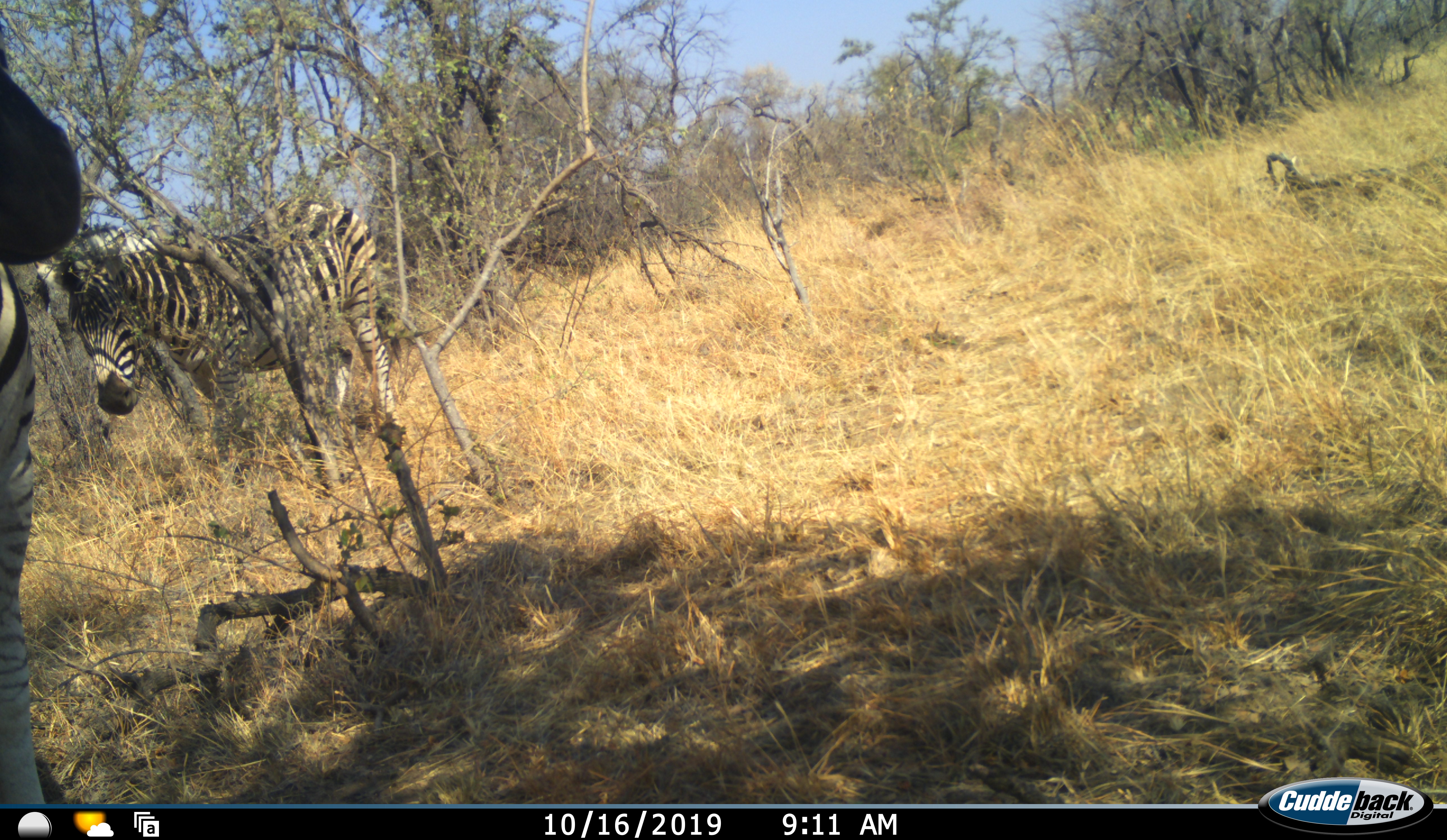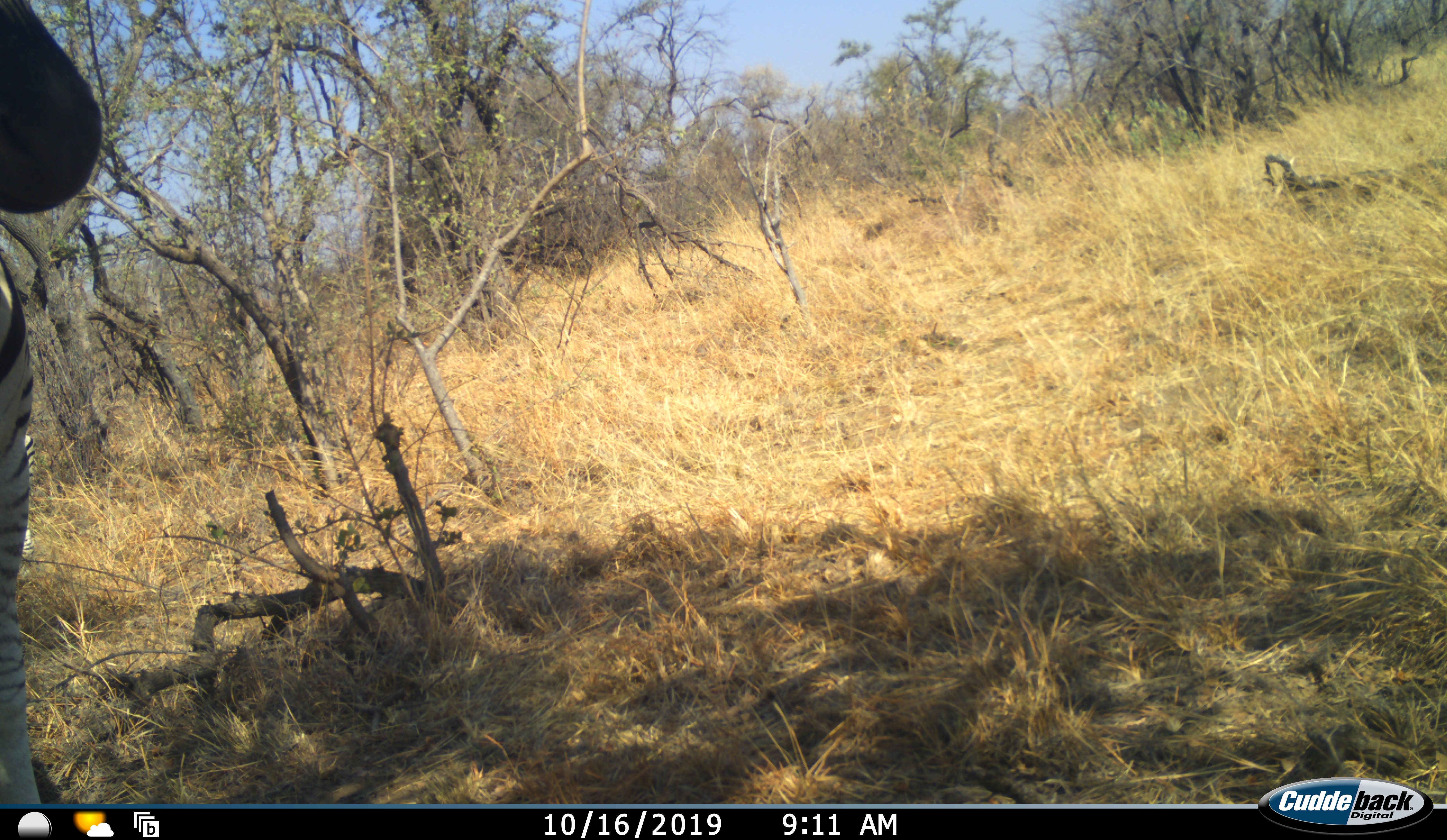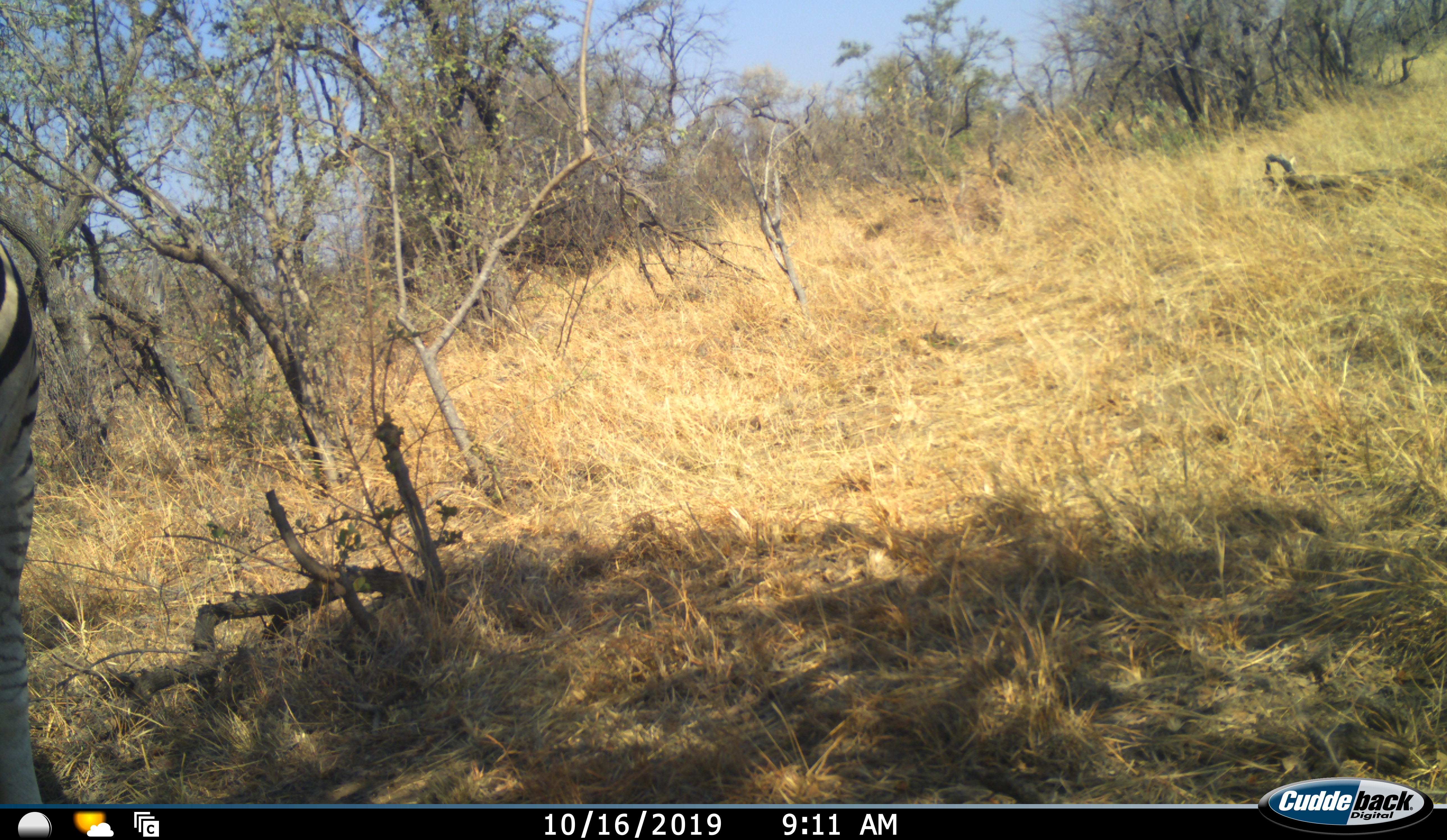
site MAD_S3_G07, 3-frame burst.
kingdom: Animalia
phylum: Chordata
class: Mammalia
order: Perissodactyla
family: Equidae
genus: Equus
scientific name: Equus quagga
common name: plains zebra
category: zebraplains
Zebraplains (plains zebra) (Equus quagga), count 2. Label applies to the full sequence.